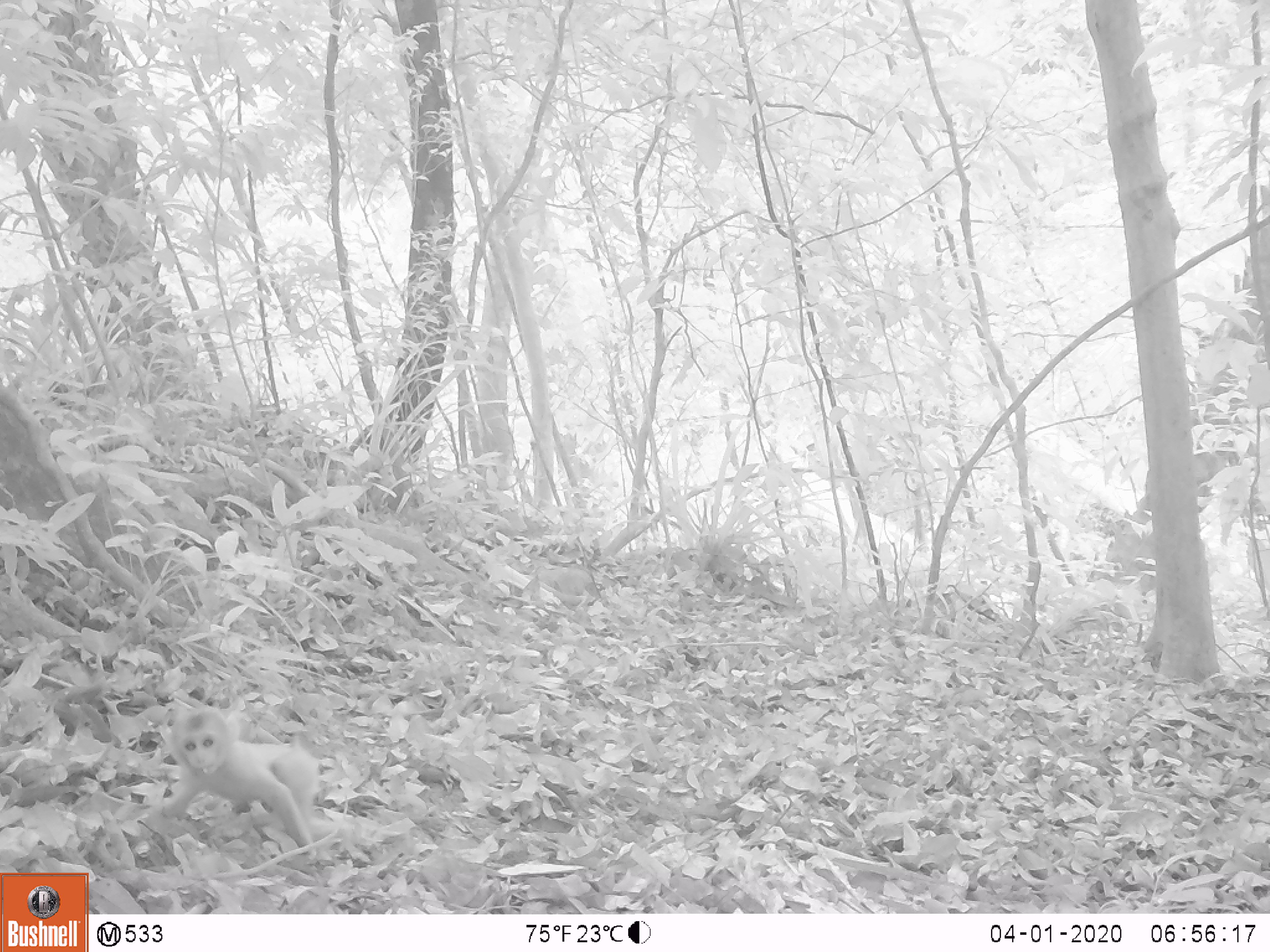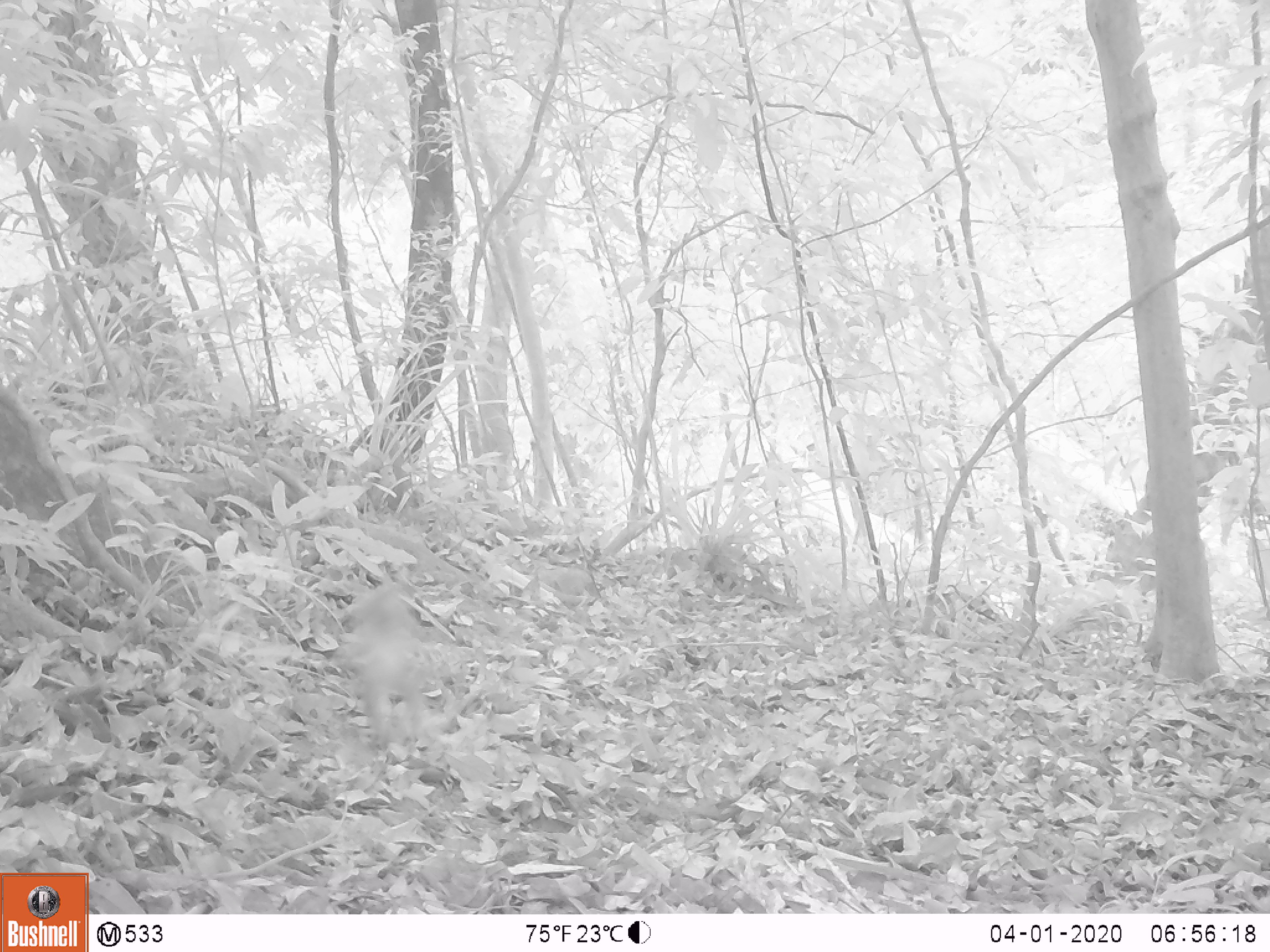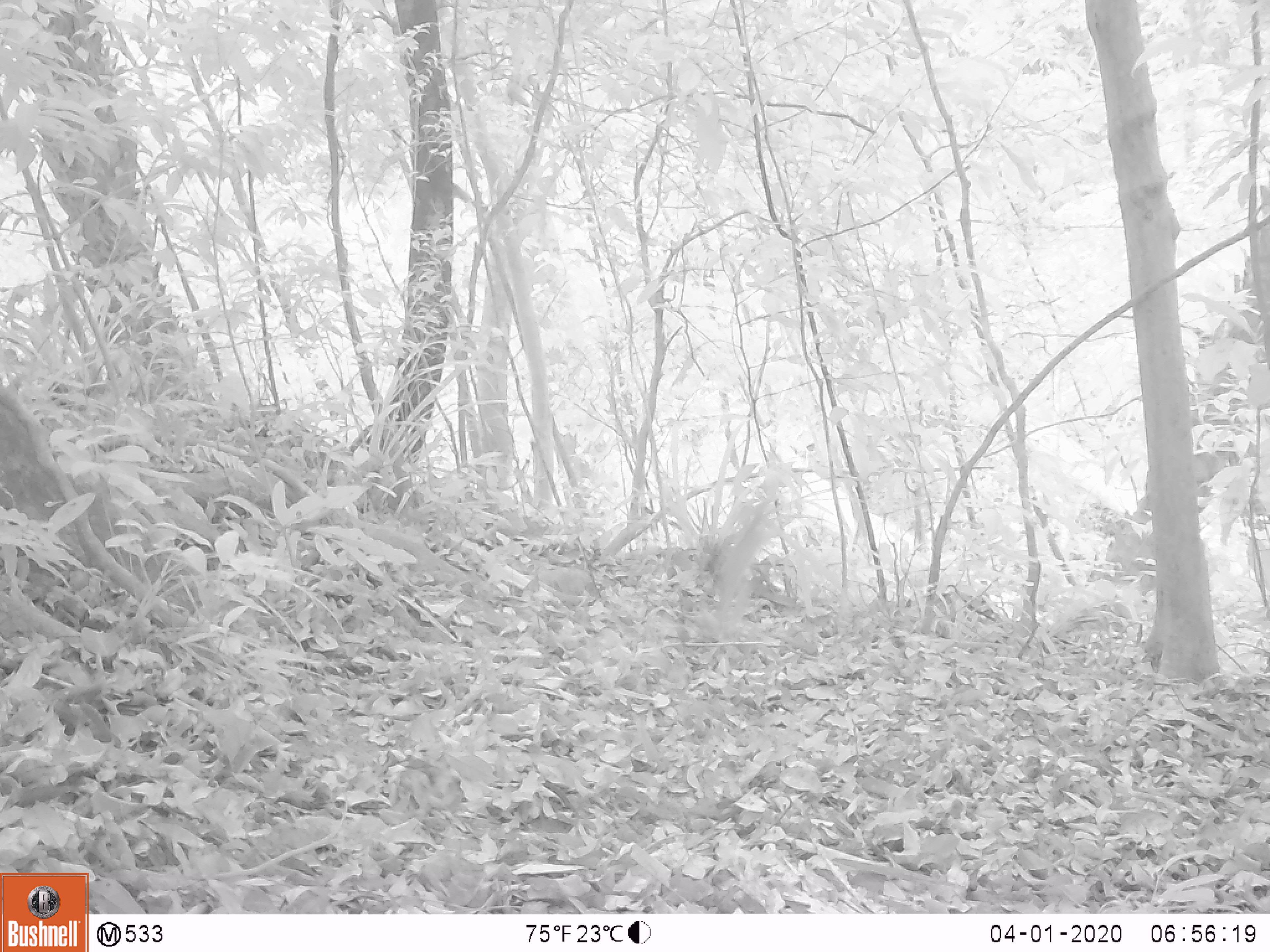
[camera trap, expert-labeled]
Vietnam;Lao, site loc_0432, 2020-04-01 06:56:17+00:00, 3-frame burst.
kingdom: Animalia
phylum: Chordata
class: Mammalia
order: Primates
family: Cercopithecidae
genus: Macaca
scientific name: Macaca nemestrina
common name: pig-tailed macaque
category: pig tailed macaque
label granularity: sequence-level